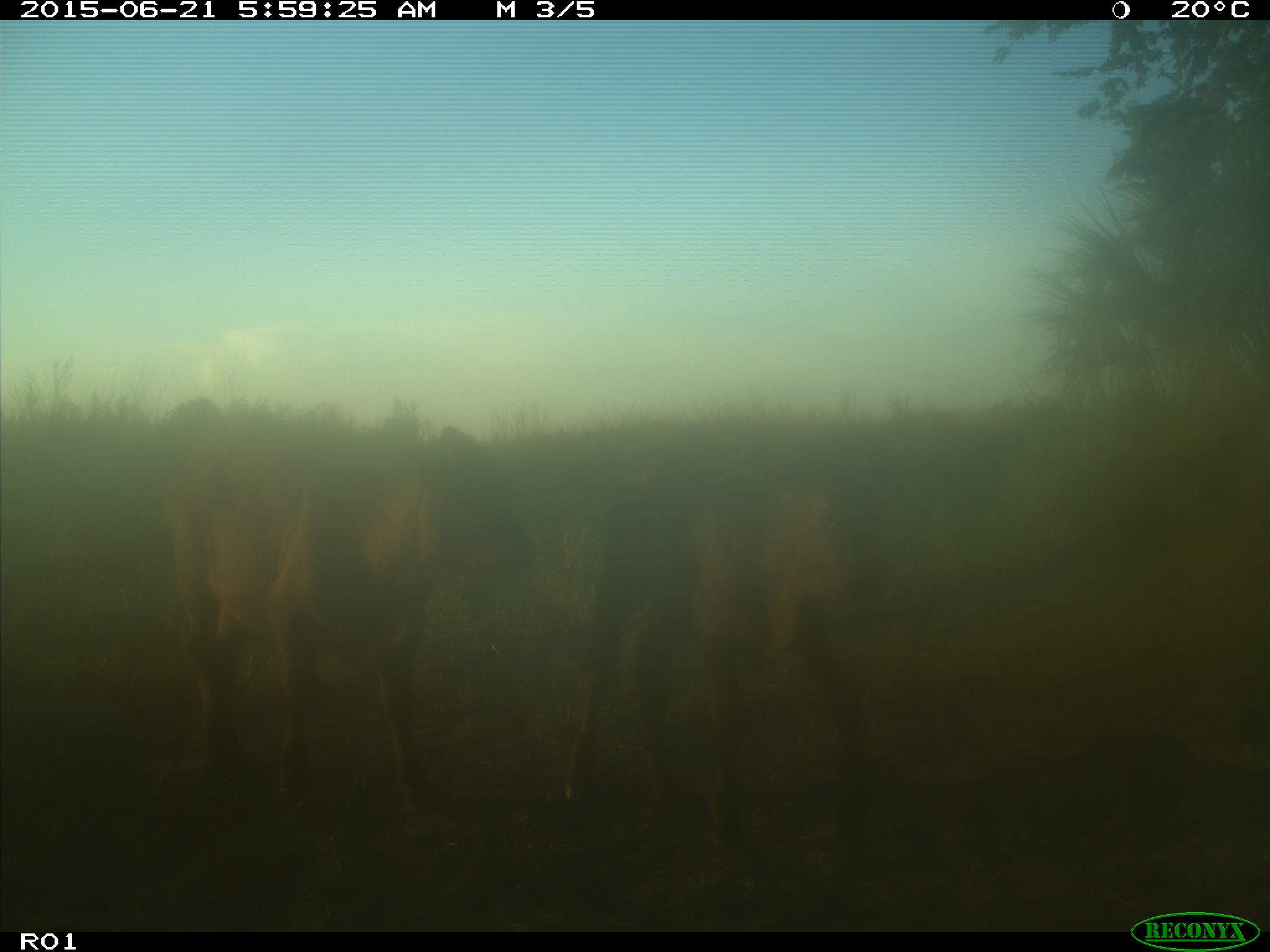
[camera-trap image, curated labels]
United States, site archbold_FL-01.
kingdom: Animalia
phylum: Chordata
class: Mammalia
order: Artiodactyla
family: Bovidae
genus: Bos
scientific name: Bos taurus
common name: domestic cow